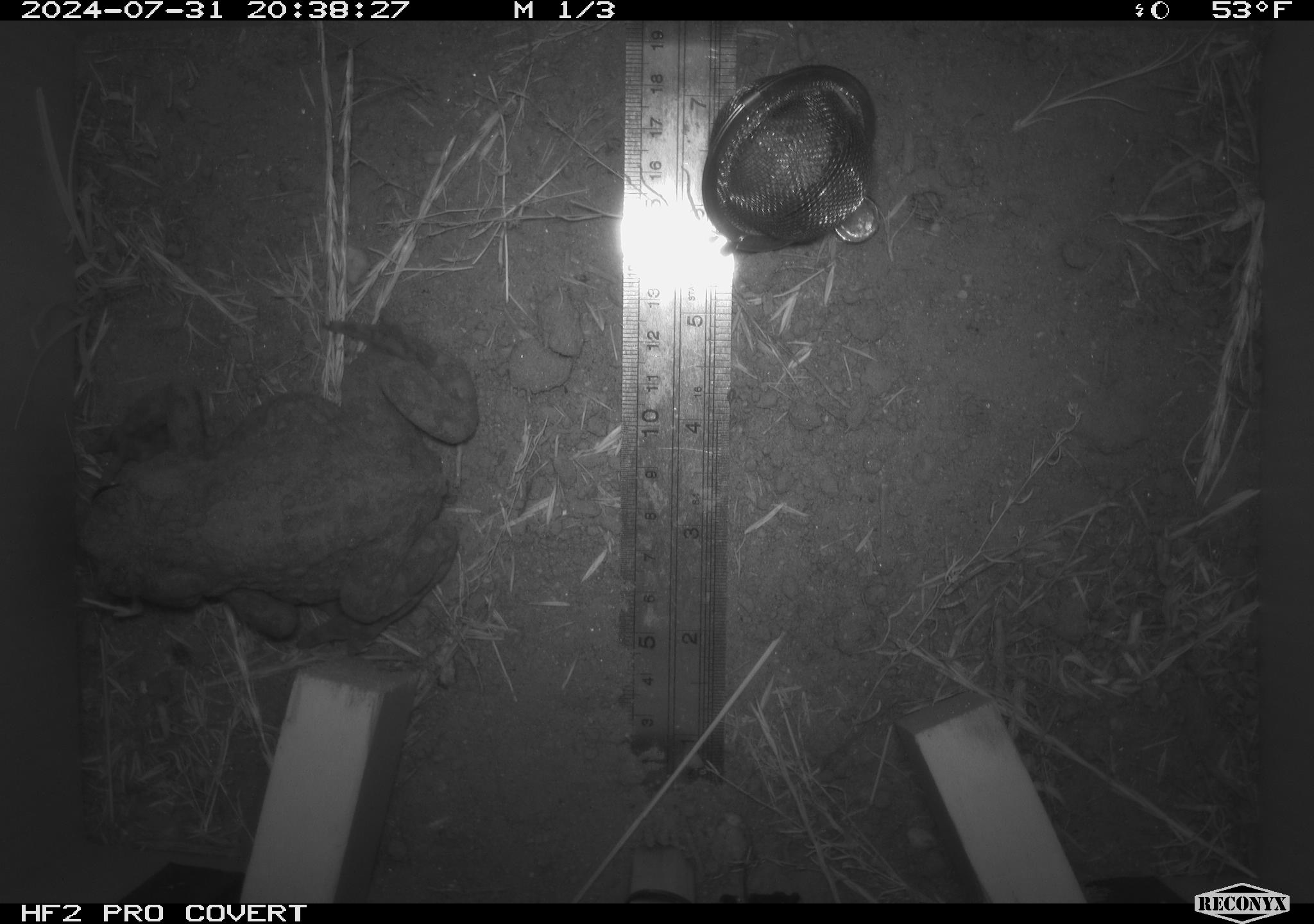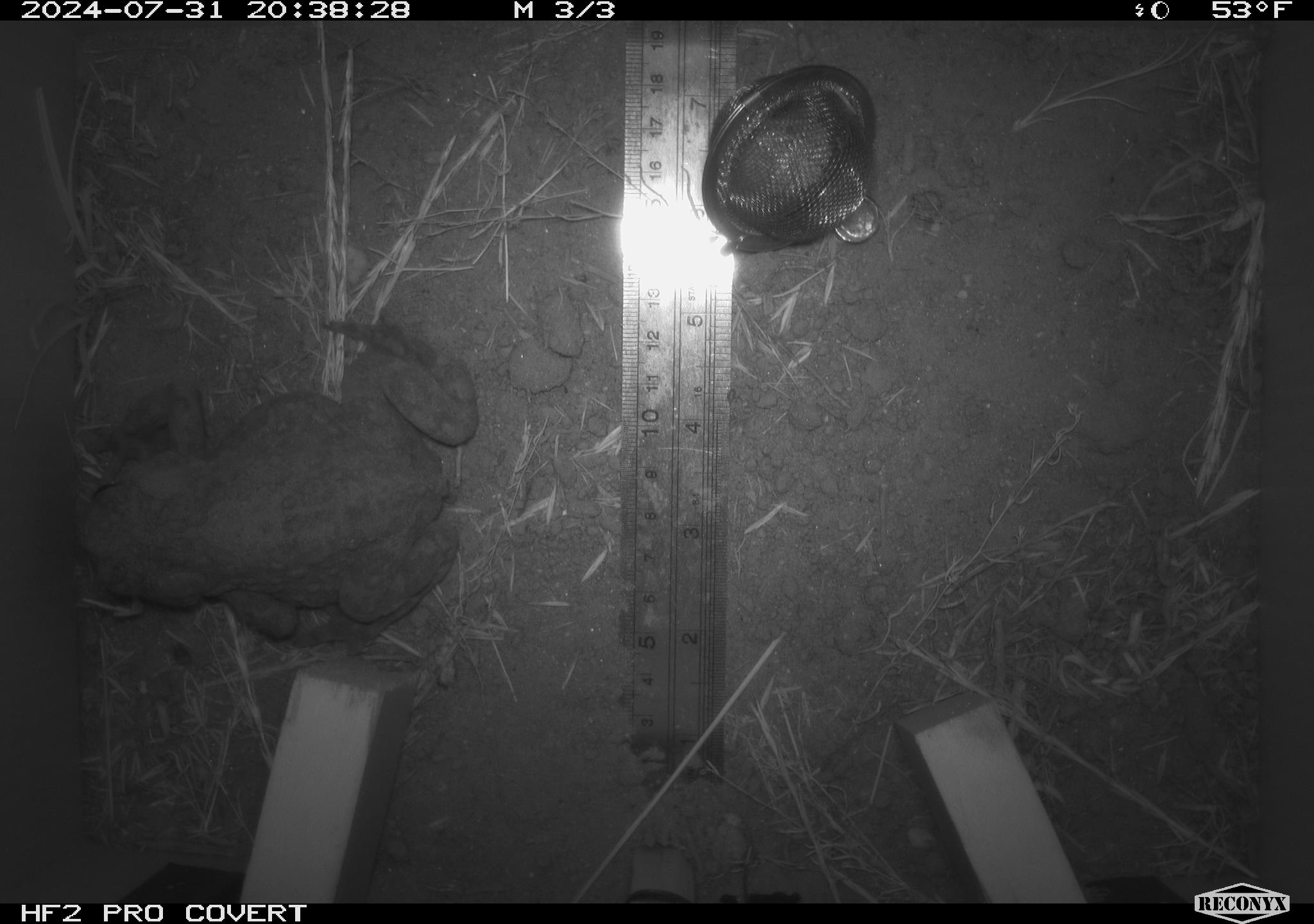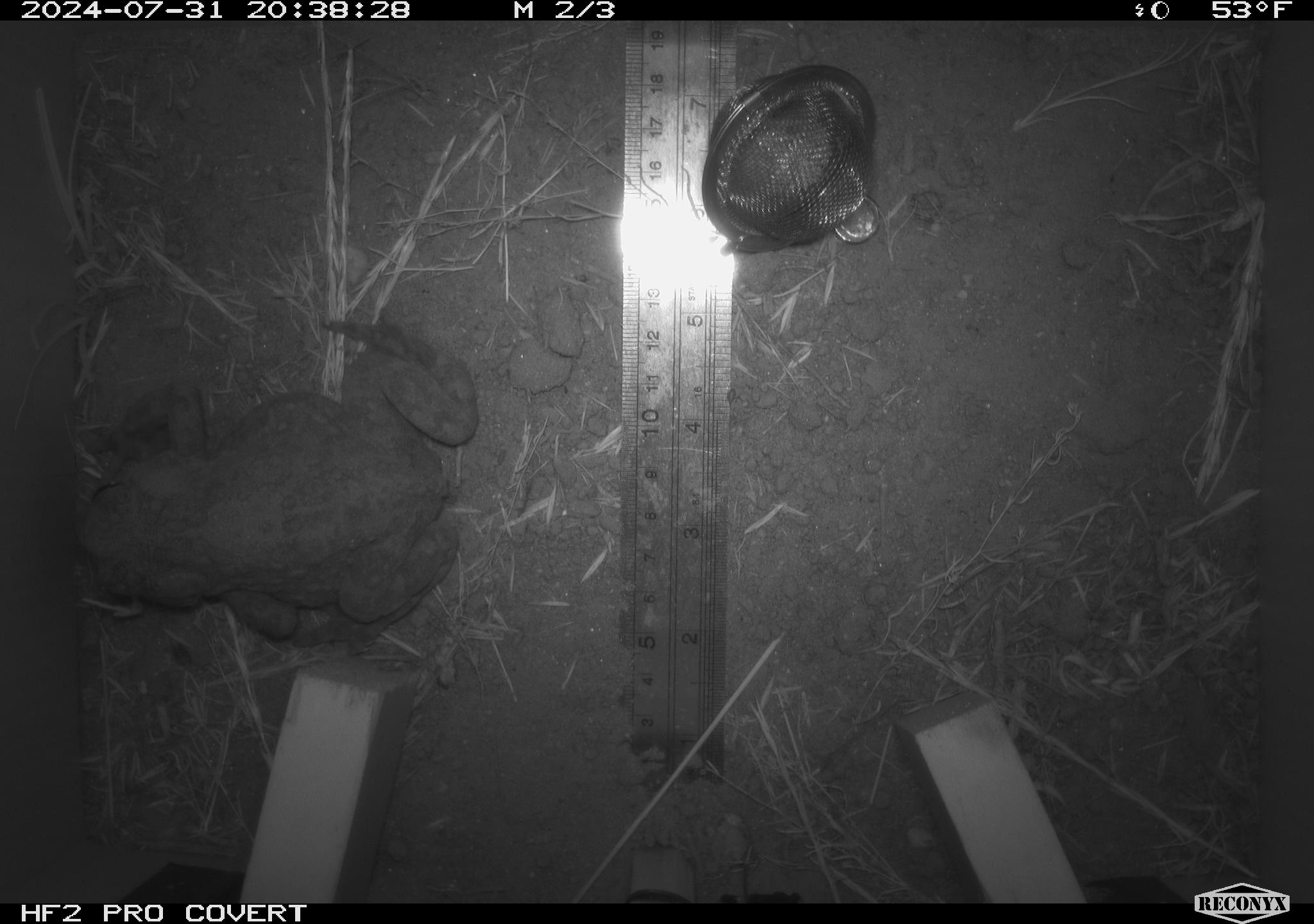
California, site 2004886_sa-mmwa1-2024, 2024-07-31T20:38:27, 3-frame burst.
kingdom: Animalia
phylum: Chordata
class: Amphibia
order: Anura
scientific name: Anura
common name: frogs